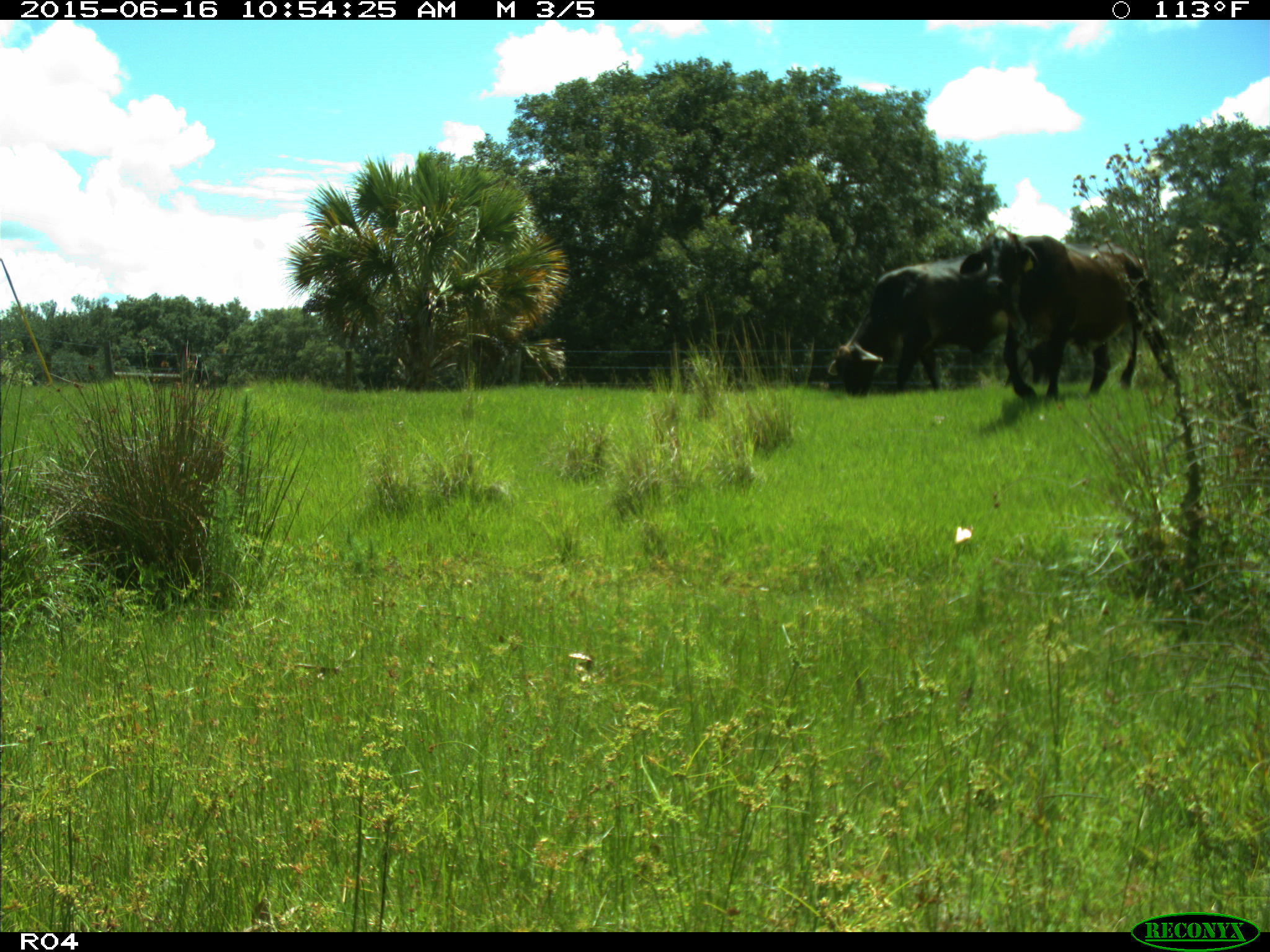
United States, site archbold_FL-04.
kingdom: Animalia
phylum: Chordata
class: Mammalia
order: Artiodactyla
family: Bovidae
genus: Bos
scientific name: Bos taurus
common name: domestic cow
Bos taurus (domestic cow).